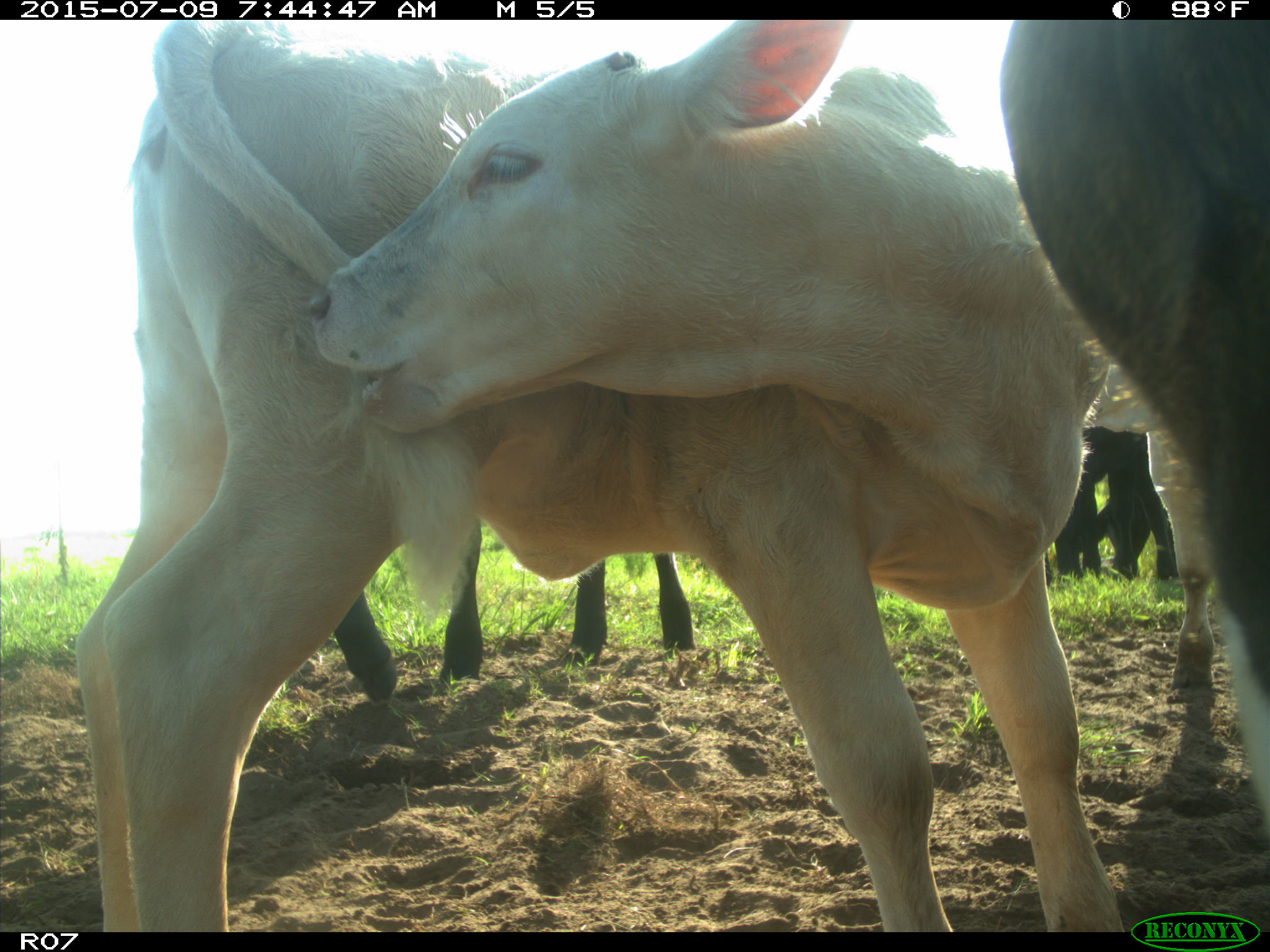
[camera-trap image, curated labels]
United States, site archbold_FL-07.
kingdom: Animalia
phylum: Chordata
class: Mammalia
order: Artiodactyla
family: Bovidae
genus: Bos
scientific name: Bos taurus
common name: domestic cow